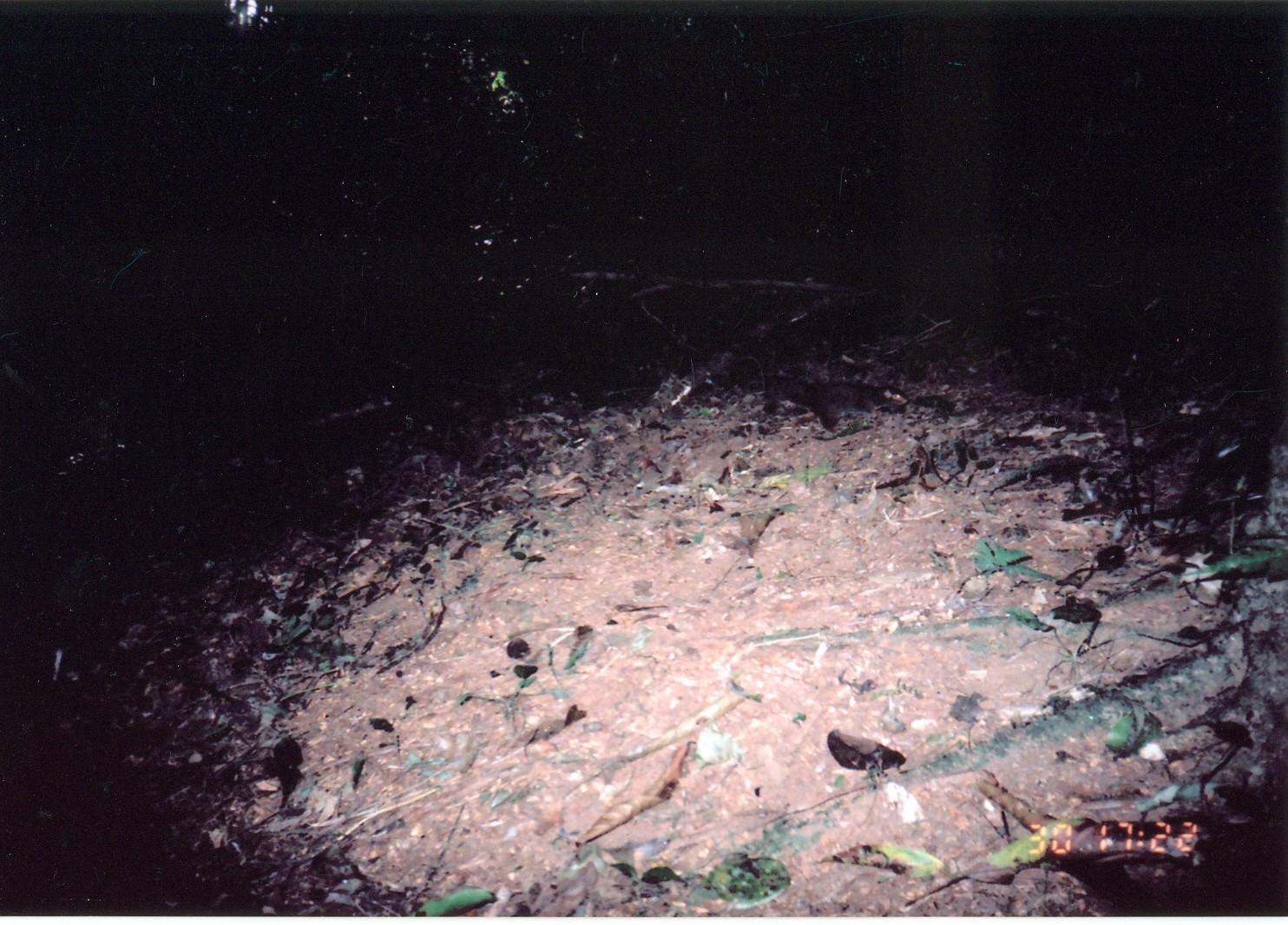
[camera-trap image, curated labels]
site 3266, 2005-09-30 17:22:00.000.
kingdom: Animalia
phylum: Chordata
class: Mammalia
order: Rodentia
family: Sciuridae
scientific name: Sciuridae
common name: squirrels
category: unknown squirrel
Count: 1.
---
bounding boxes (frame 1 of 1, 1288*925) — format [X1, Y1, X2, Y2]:
unknown squirrel: [739, 375, 911, 432]